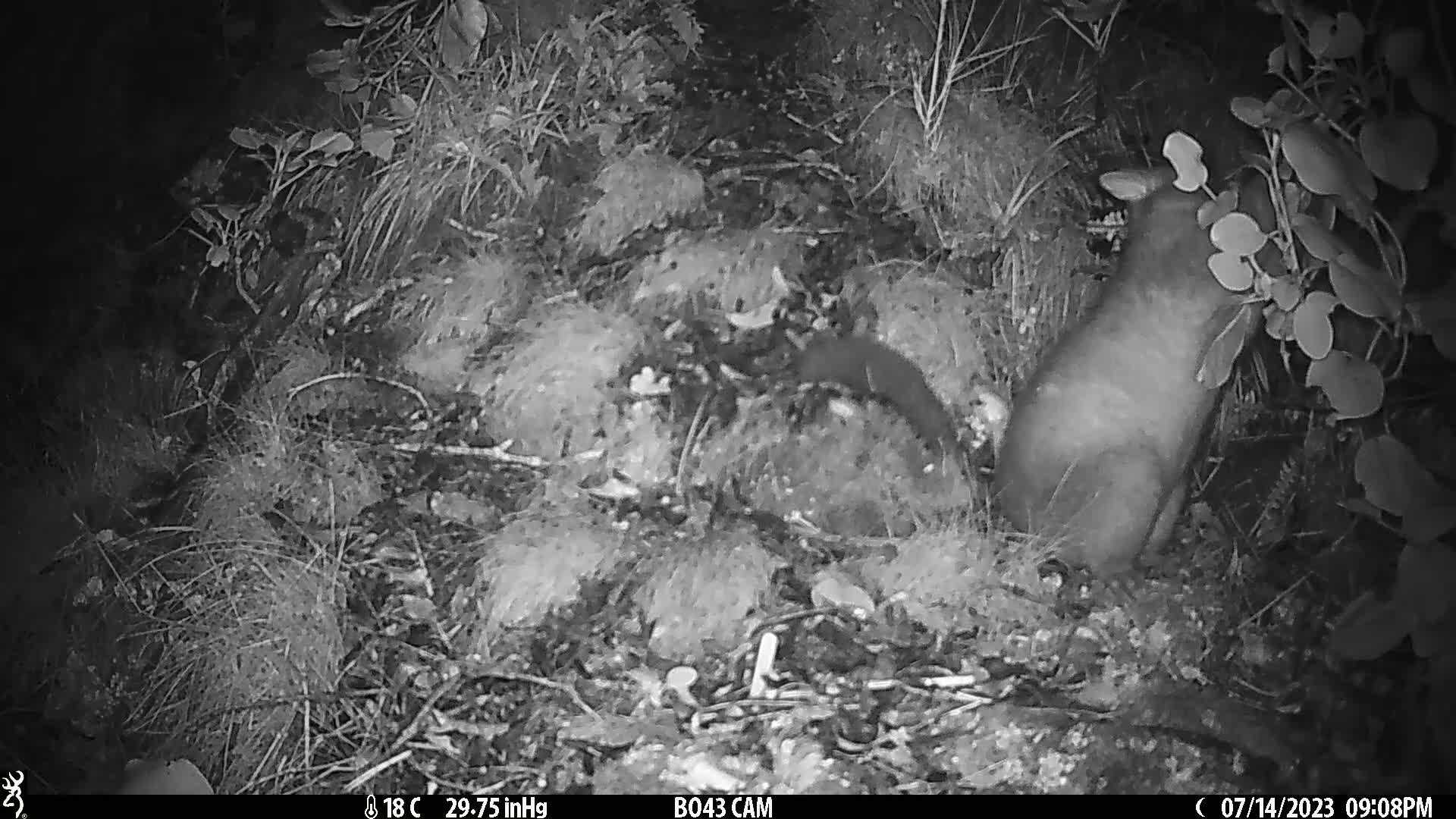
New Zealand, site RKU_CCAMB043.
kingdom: Animalia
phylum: Chordata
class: Mammalia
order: Diprotodontia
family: Phalangeridae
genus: Trichosurus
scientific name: Trichosurus vulpecula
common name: common brushtail possum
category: possum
Possum (common brushtail possum) (Trichosurus vulpecula).